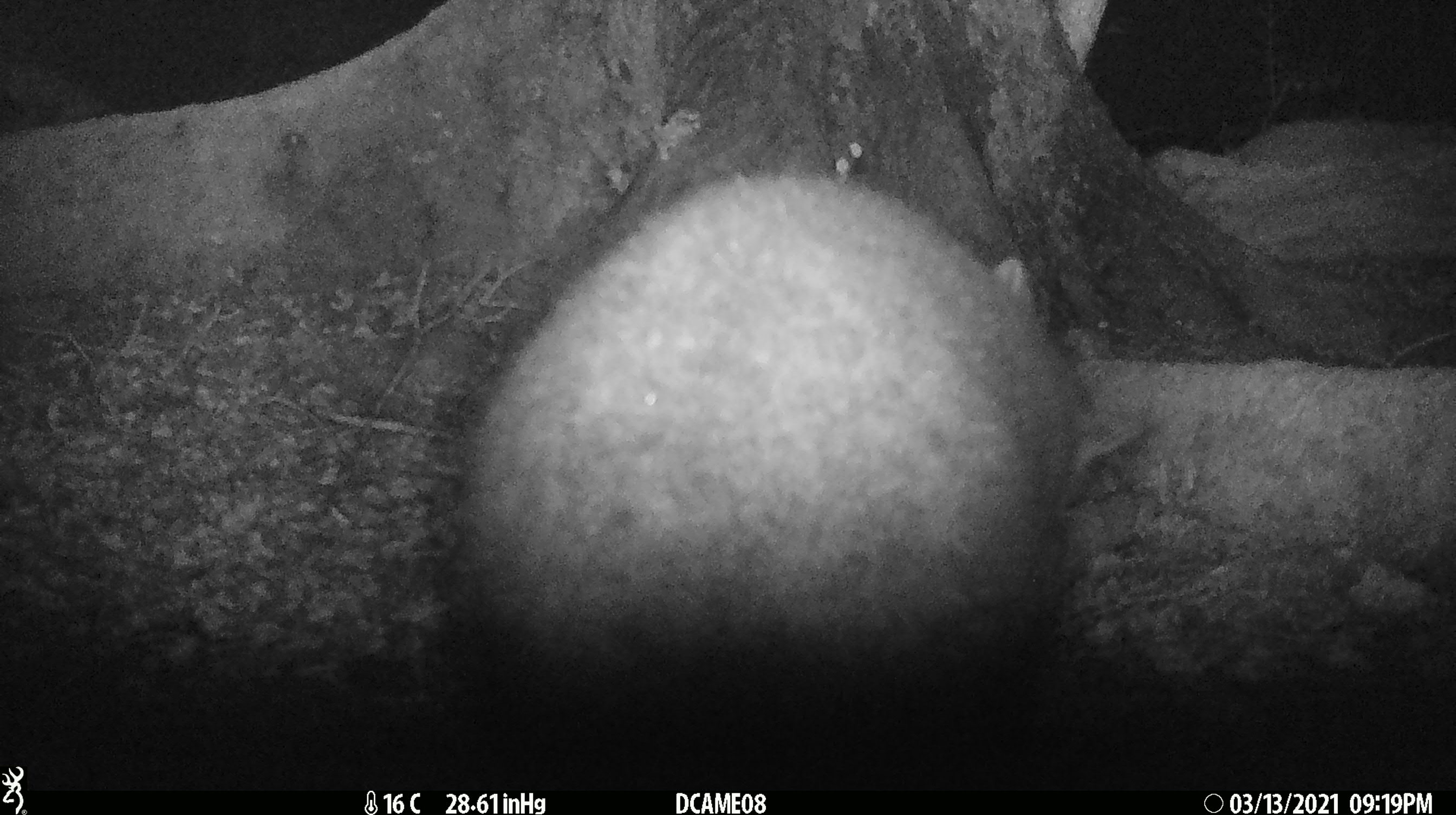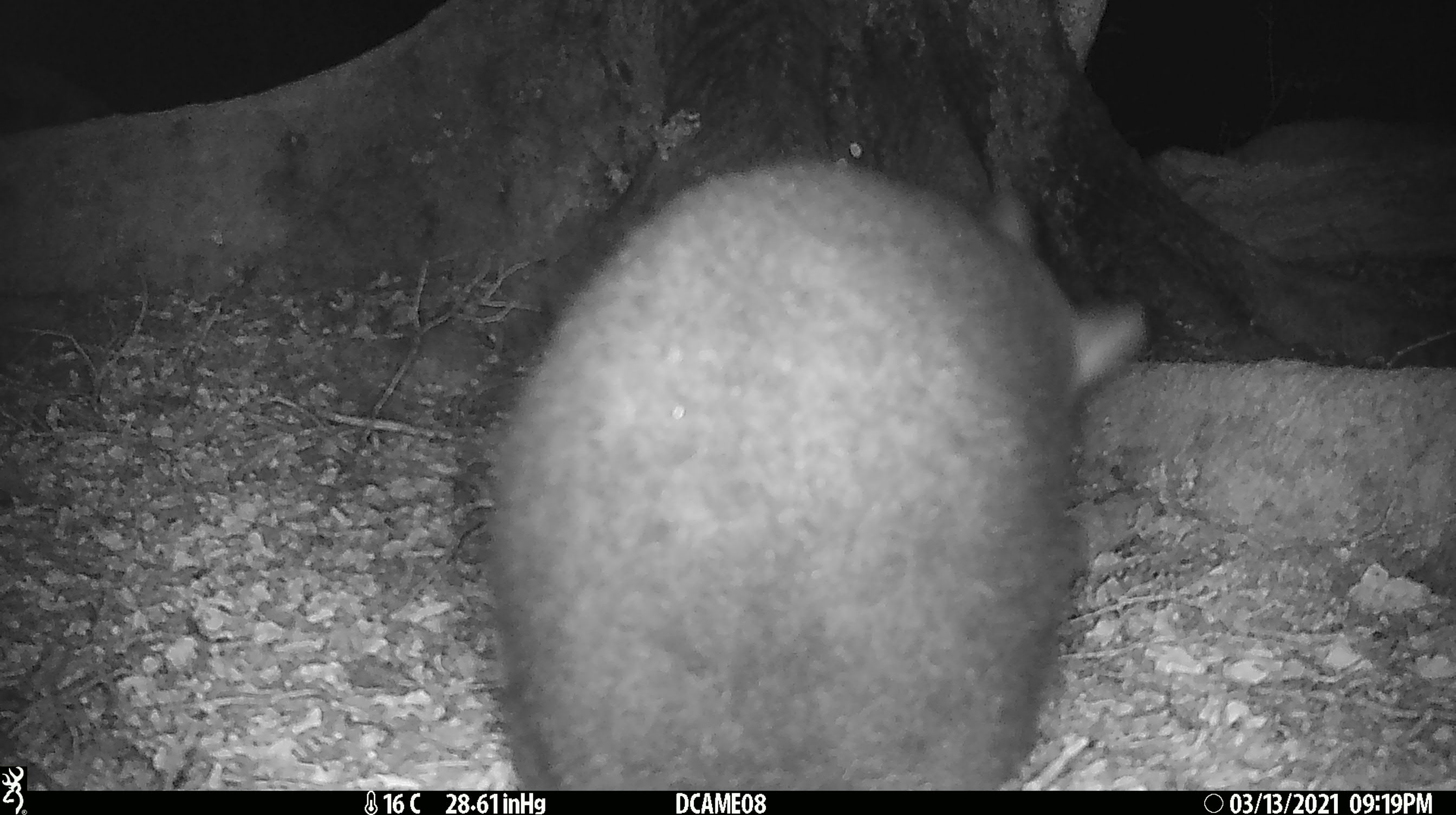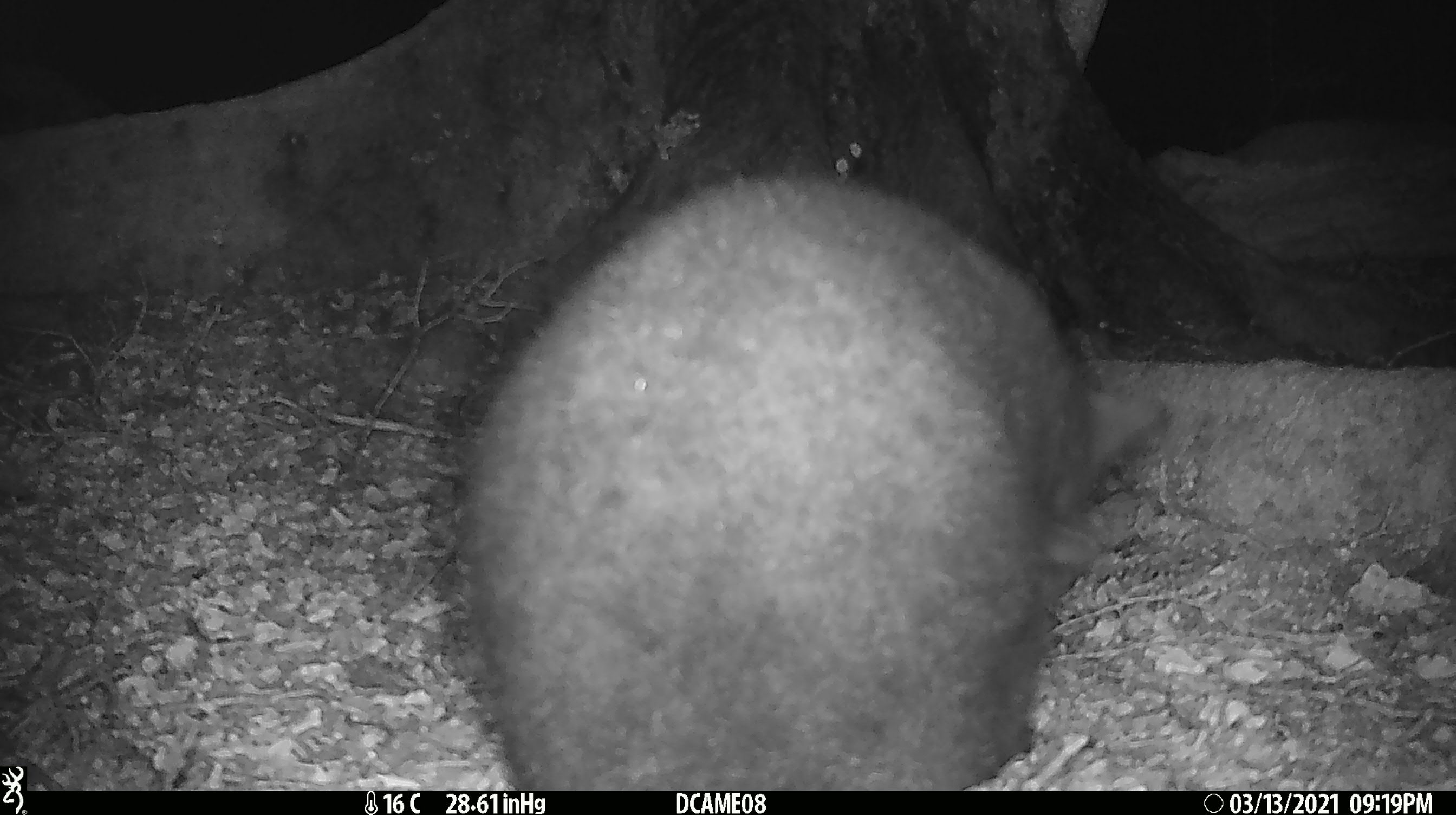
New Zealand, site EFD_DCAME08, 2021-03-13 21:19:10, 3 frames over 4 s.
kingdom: Animalia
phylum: Chordata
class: Mammalia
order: Diprotodontia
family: Phalangeridae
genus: Trichosurus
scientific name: Trichosurus vulpecula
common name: common brushtail possum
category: possum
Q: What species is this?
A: Possum (common brushtail possum) (Trichosurus vulpecula).